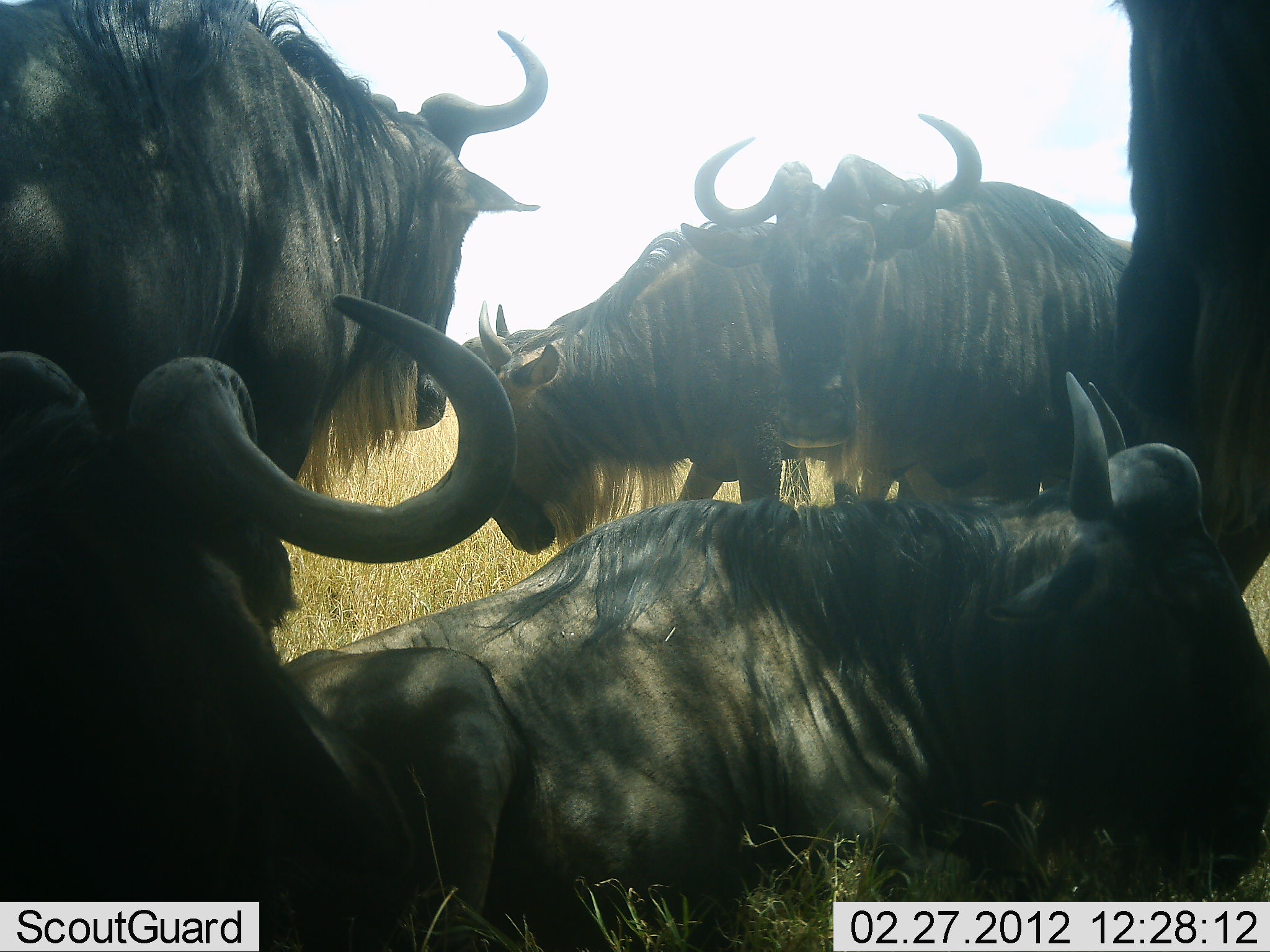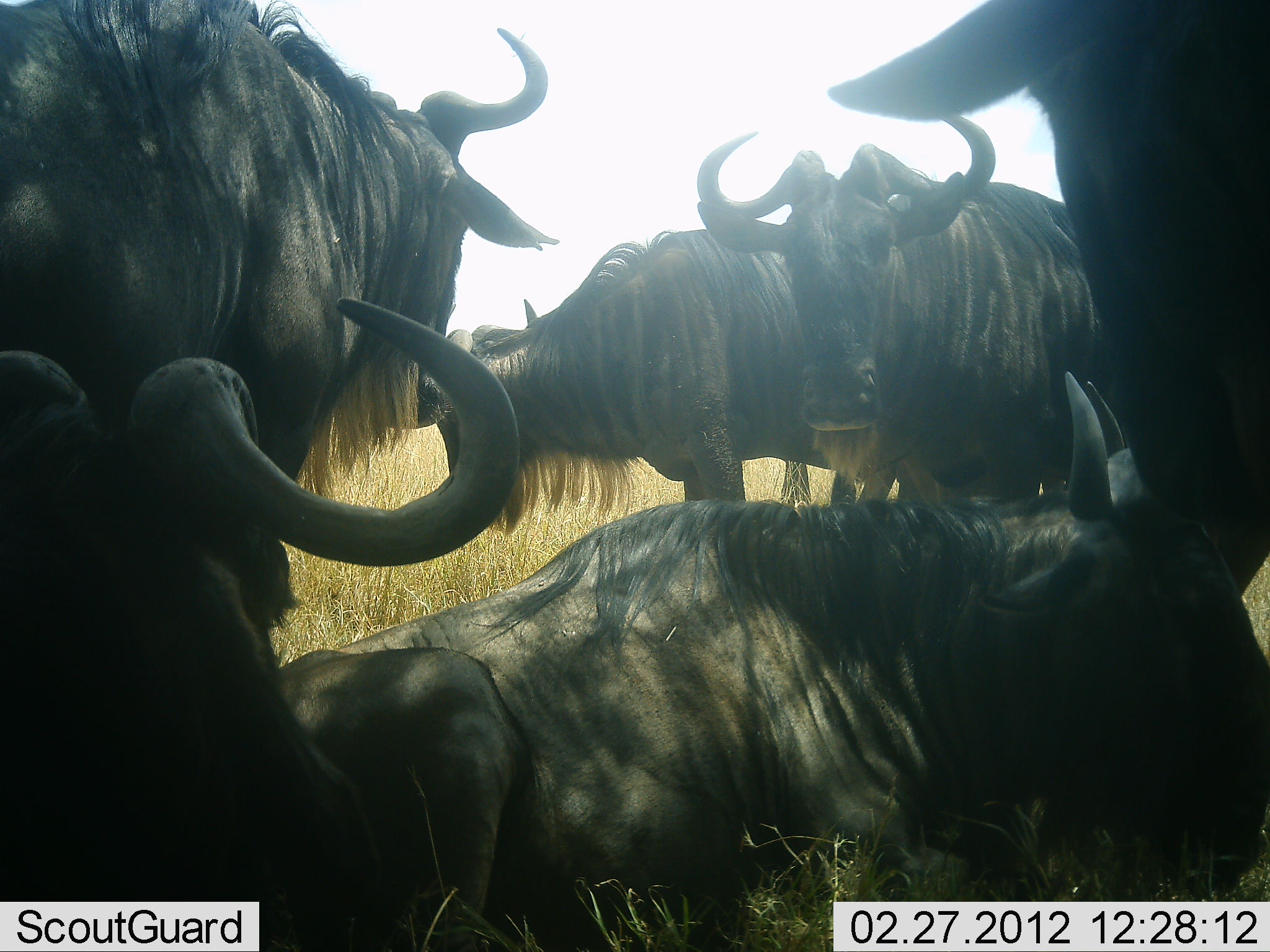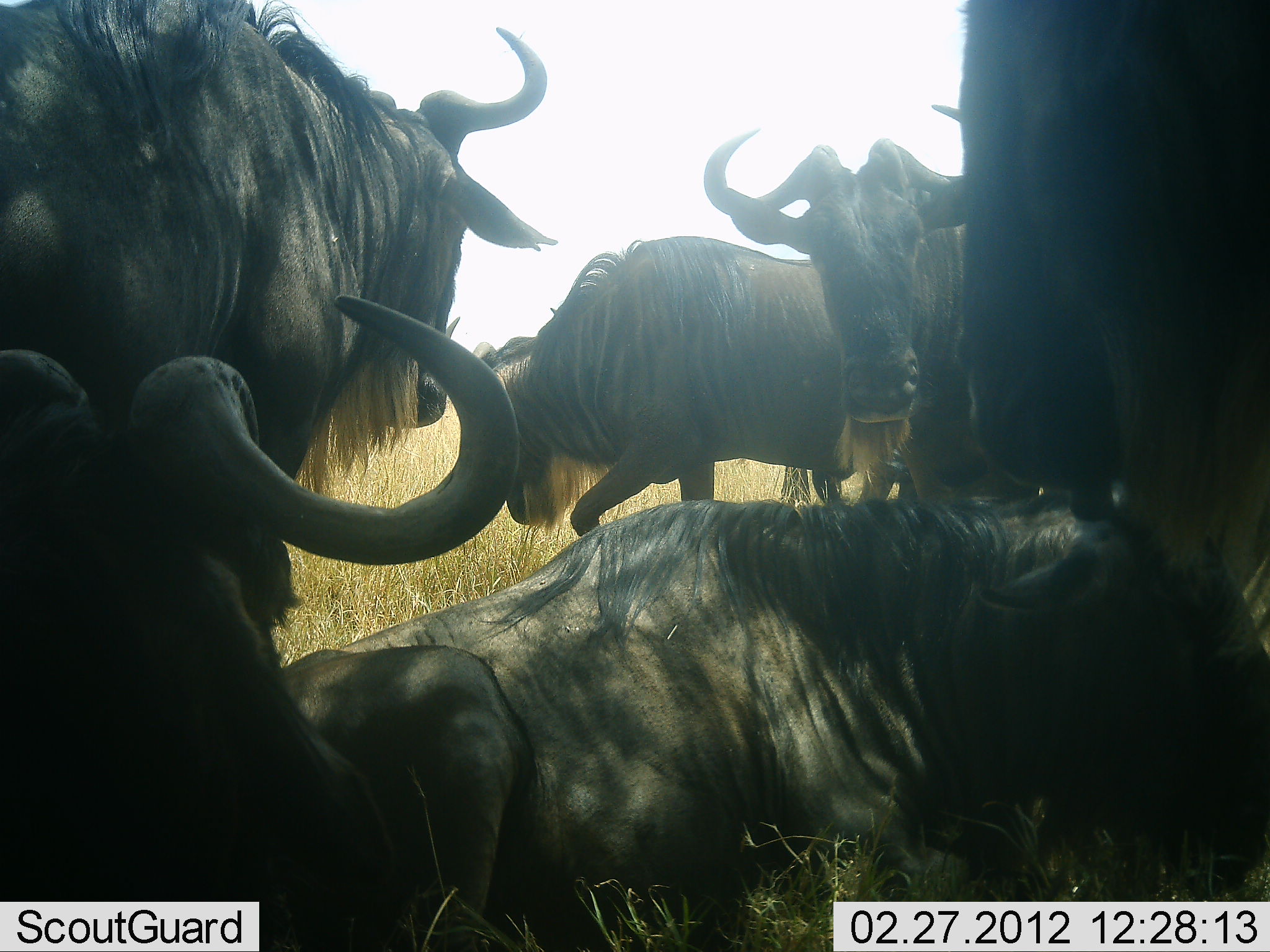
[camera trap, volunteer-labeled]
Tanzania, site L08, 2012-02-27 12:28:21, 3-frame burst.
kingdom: Animalia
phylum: Chordata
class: Mammalia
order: Artiodactyla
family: Bovidae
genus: Connochaetes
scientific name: Connochaetes taurinus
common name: blue wildebeest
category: wildebeest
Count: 6.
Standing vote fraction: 84%.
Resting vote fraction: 100%.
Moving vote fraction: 0%.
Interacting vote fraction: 0%.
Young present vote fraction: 0%.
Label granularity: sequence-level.